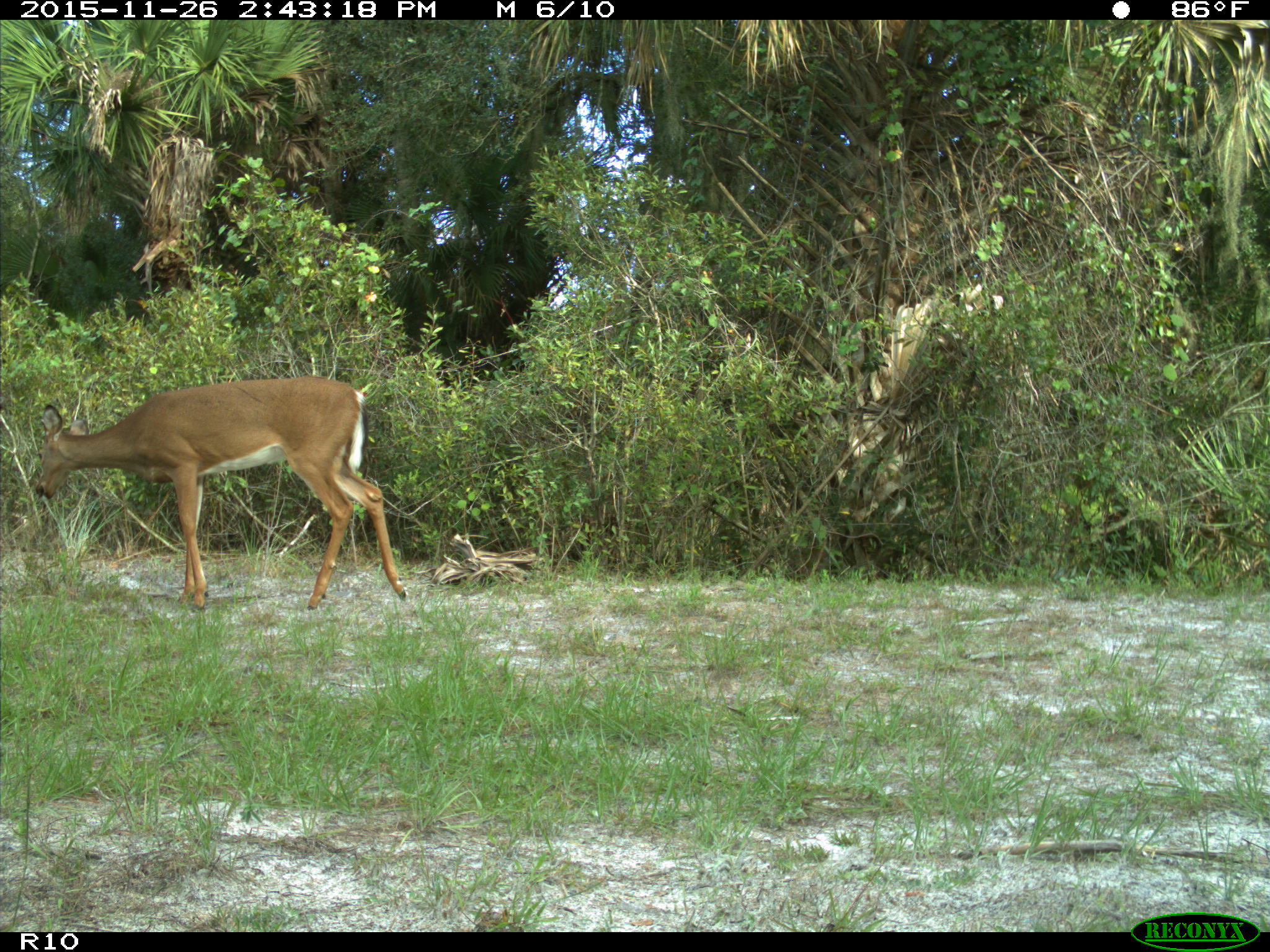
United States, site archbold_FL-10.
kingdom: Animalia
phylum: Chordata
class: Mammalia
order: Artiodactyla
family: Cervidae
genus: Odocoileus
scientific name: Odocoileus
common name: deer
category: unidentified deer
Unidentified deer (deer) (Odocoileus).